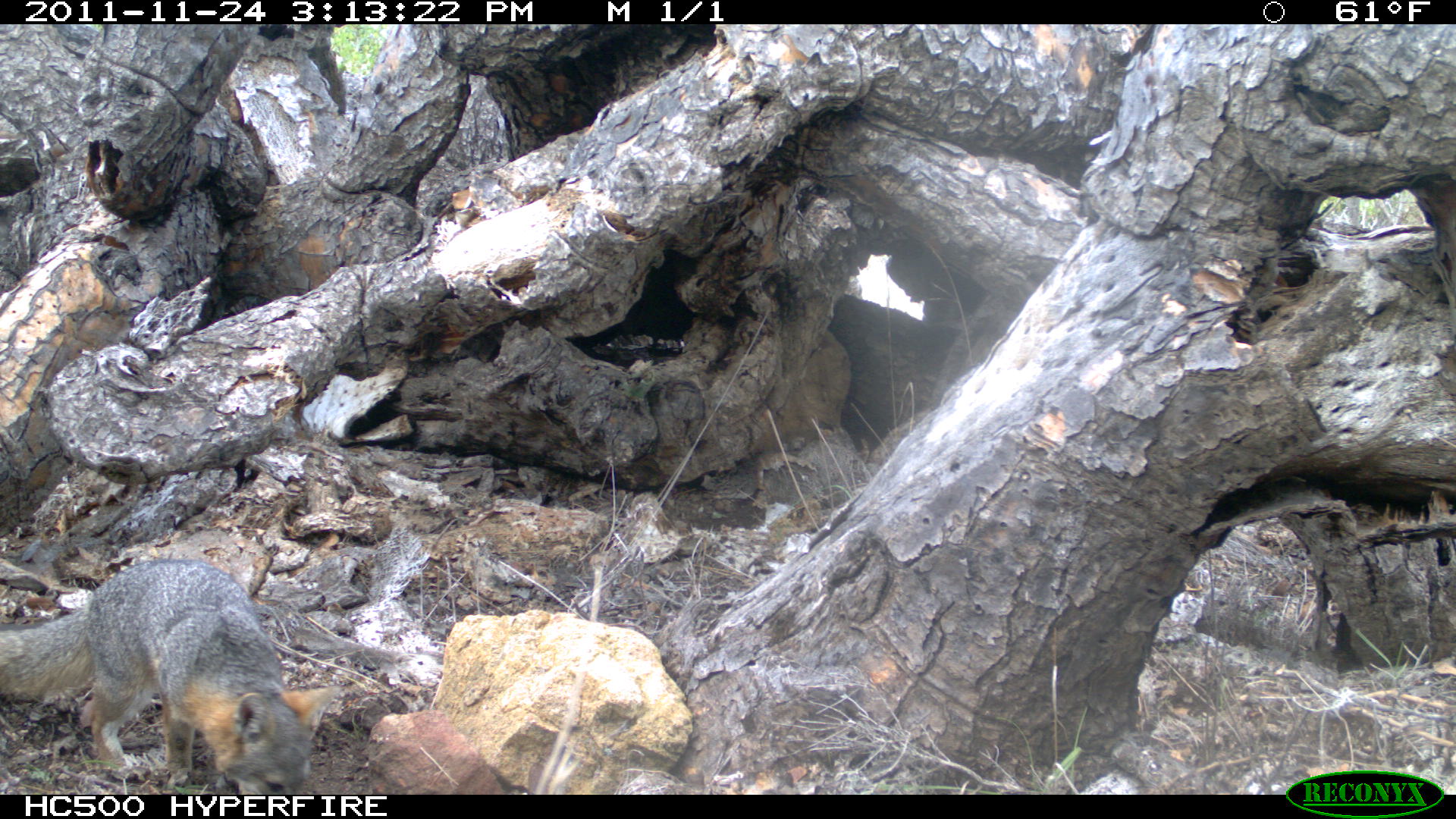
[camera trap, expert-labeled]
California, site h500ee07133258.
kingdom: Animalia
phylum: Chordata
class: Mammalia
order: Carnivora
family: Canidae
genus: Urocyon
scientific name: Urocyon littoralis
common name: island fox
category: fox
Fox (island fox) (Urocyon littoralis).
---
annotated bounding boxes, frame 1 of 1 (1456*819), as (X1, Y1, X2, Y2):
fox: (0, 555, 343, 794)